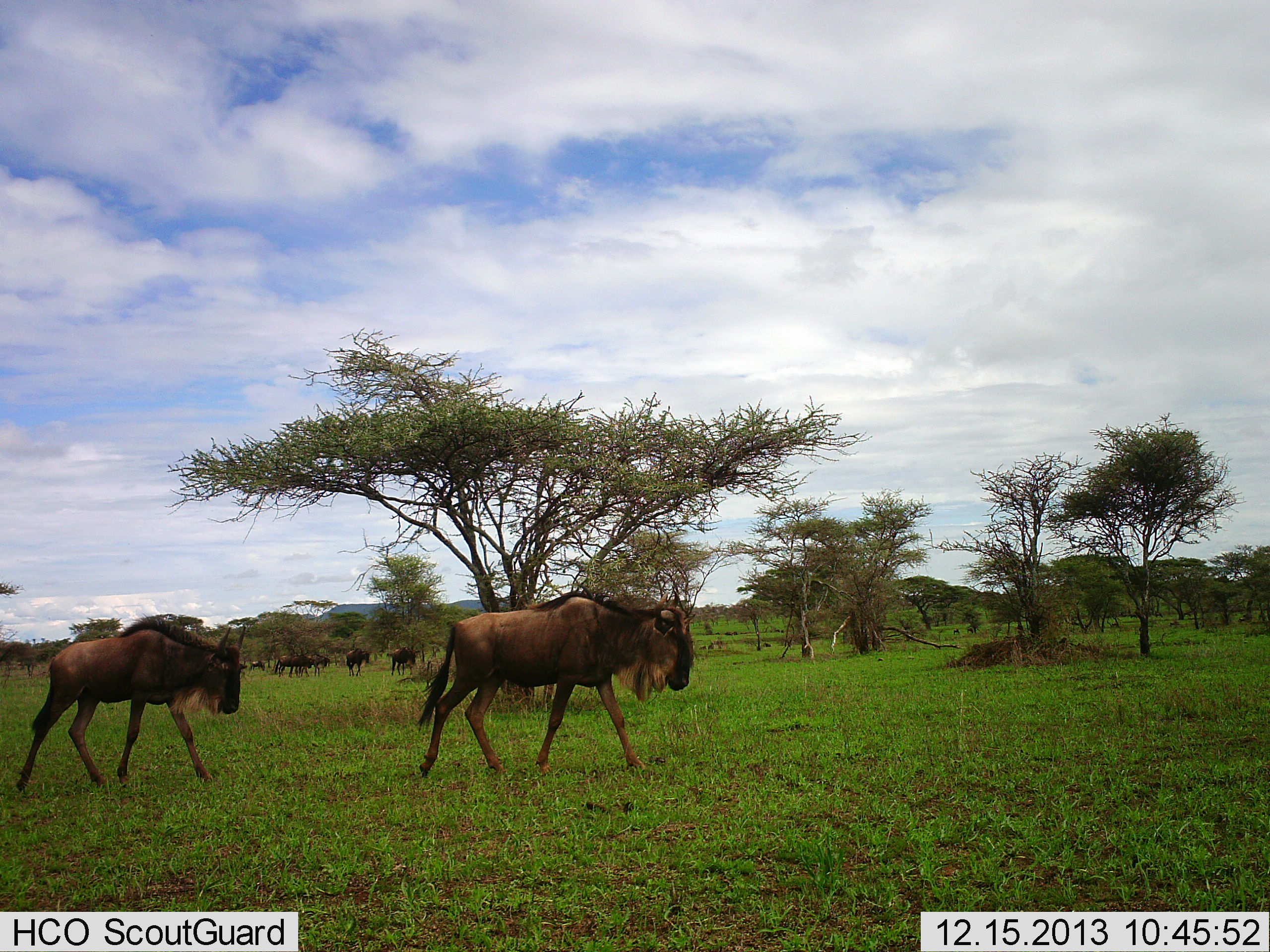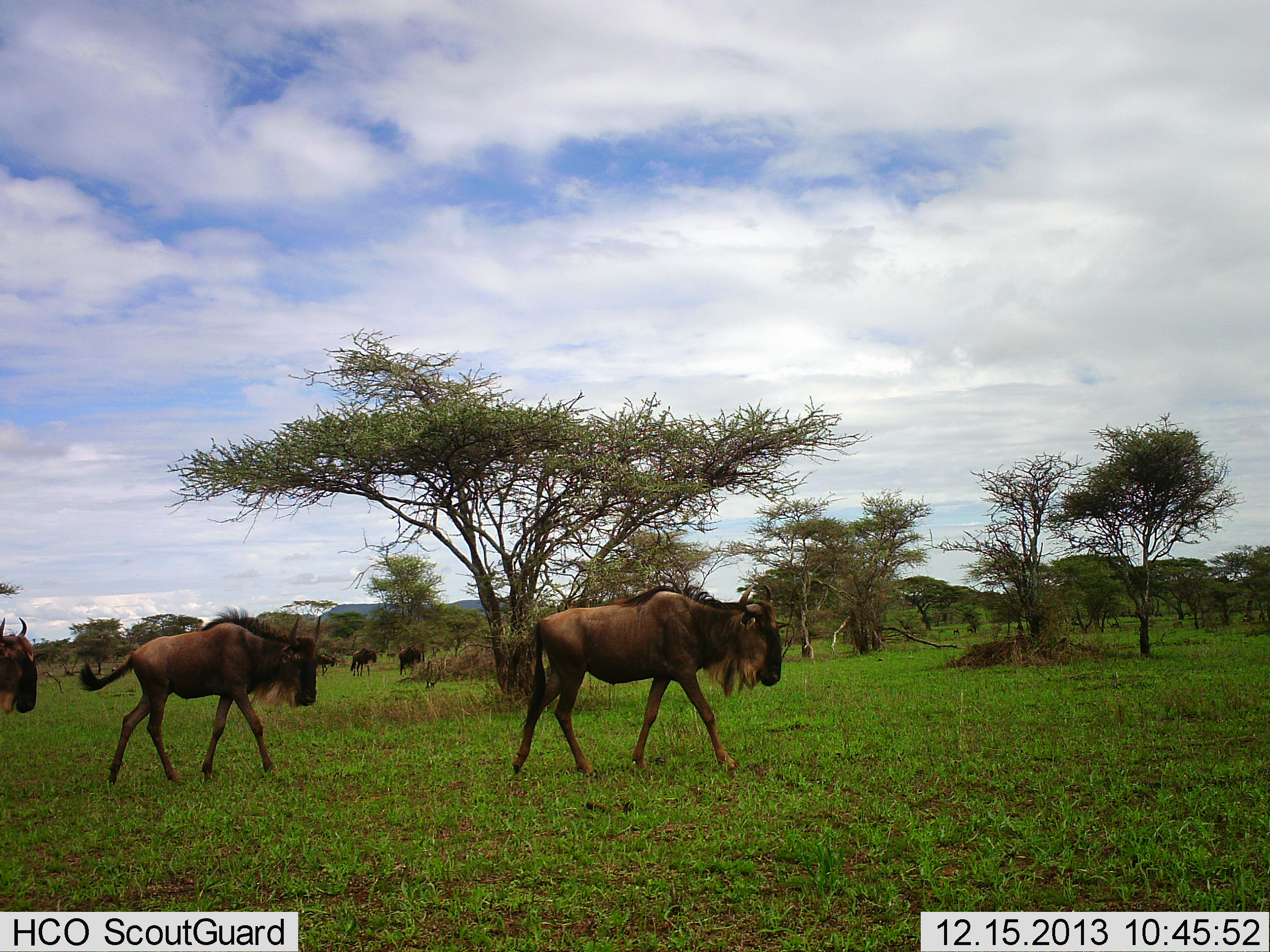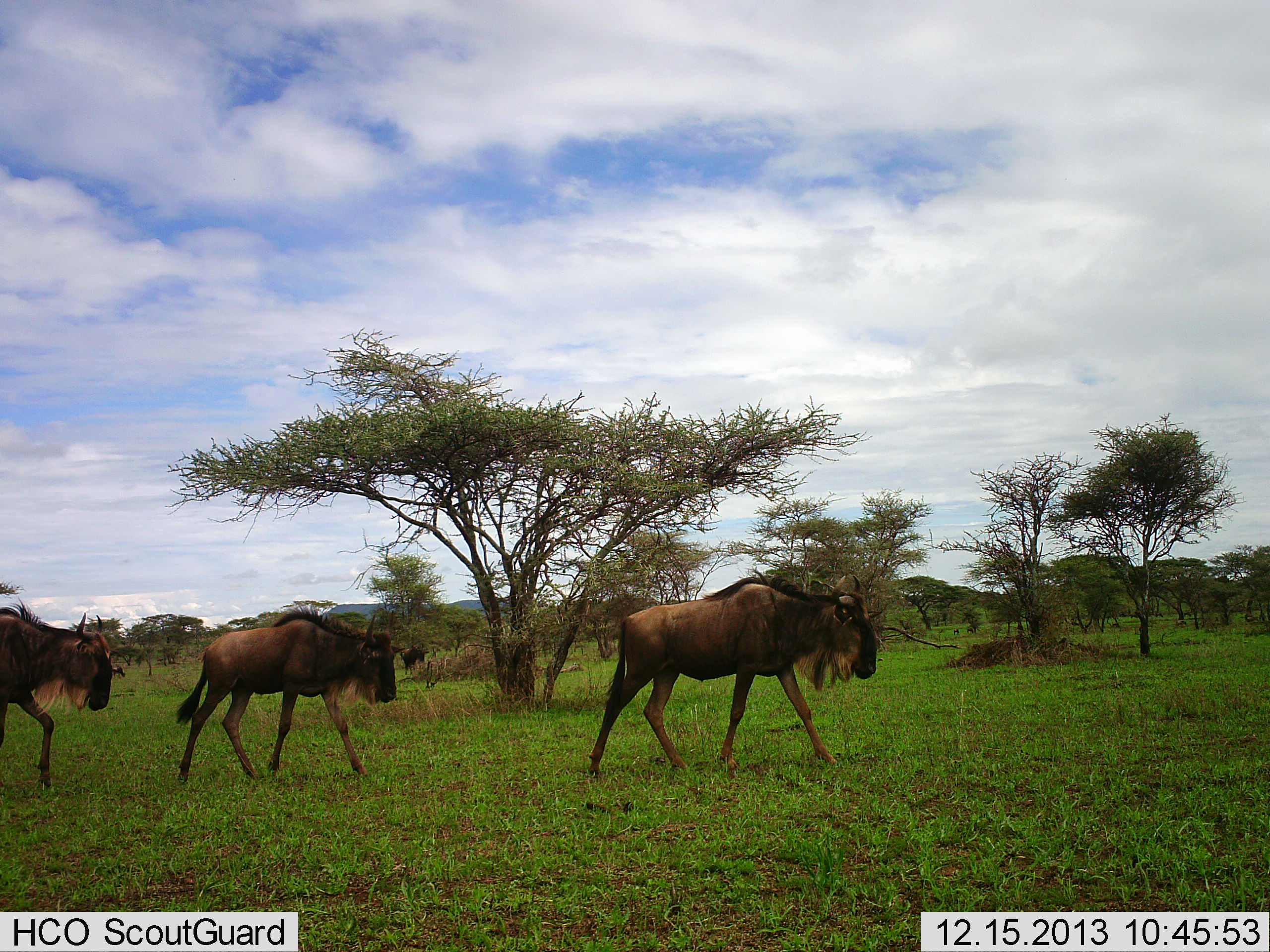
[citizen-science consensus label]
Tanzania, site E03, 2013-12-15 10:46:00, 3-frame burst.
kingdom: Animalia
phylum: Chordata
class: Mammalia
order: Artiodactyla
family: Bovidae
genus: Connochaetes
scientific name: Connochaetes taurinus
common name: blue wildebeest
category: wildebeest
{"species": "wildebeest (blue wildebeest) (Connochaetes taurinus)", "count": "8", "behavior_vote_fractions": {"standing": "9%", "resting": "0%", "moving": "100%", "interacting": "0%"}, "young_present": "3%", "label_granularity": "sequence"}